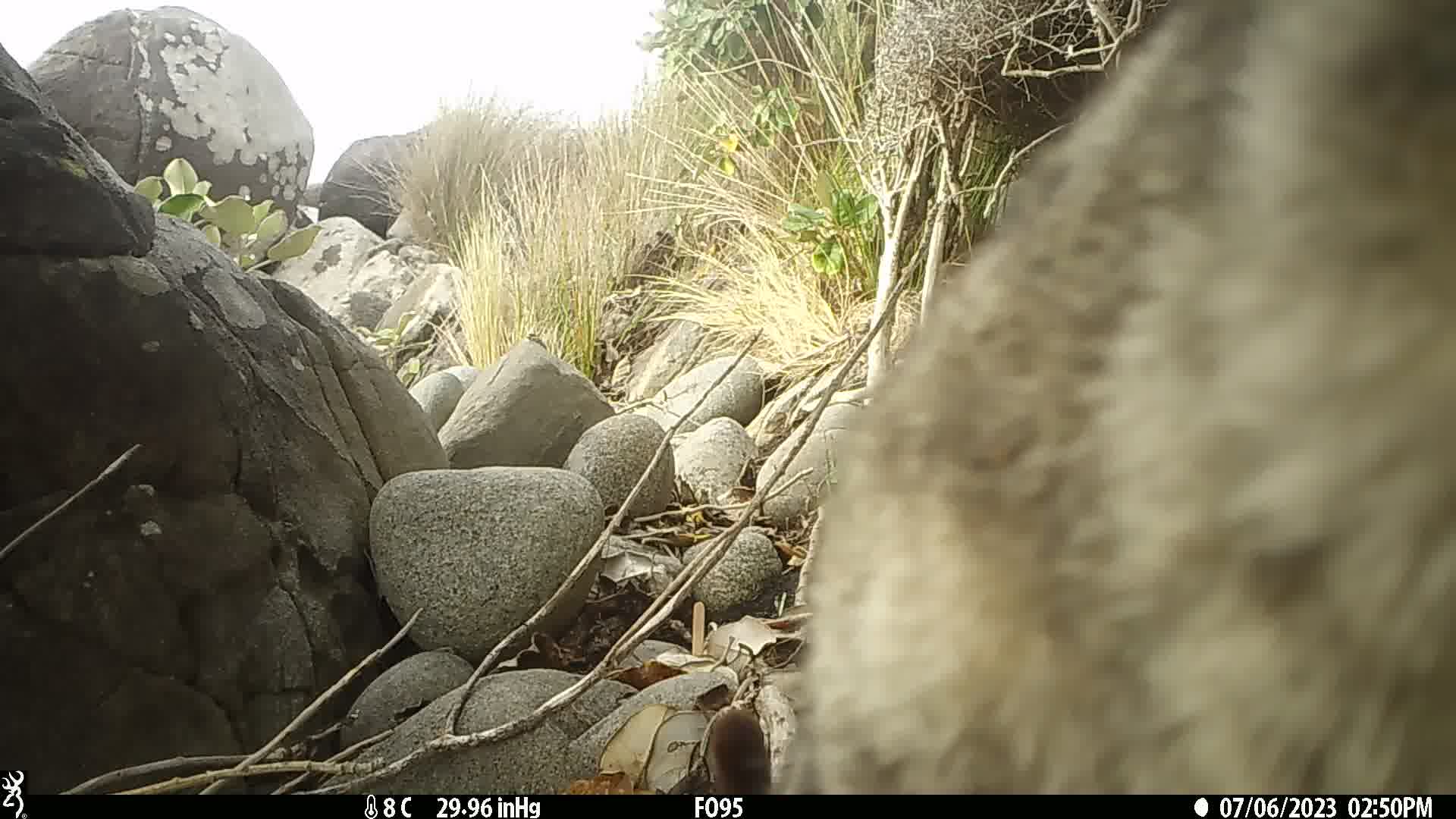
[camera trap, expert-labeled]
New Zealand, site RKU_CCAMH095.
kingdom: Animalia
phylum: Chordata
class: Mammalia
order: Carnivora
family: Felidae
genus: Felis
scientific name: Felis catus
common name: domestic cat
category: cat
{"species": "cat (domestic cat) (Felis catus)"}